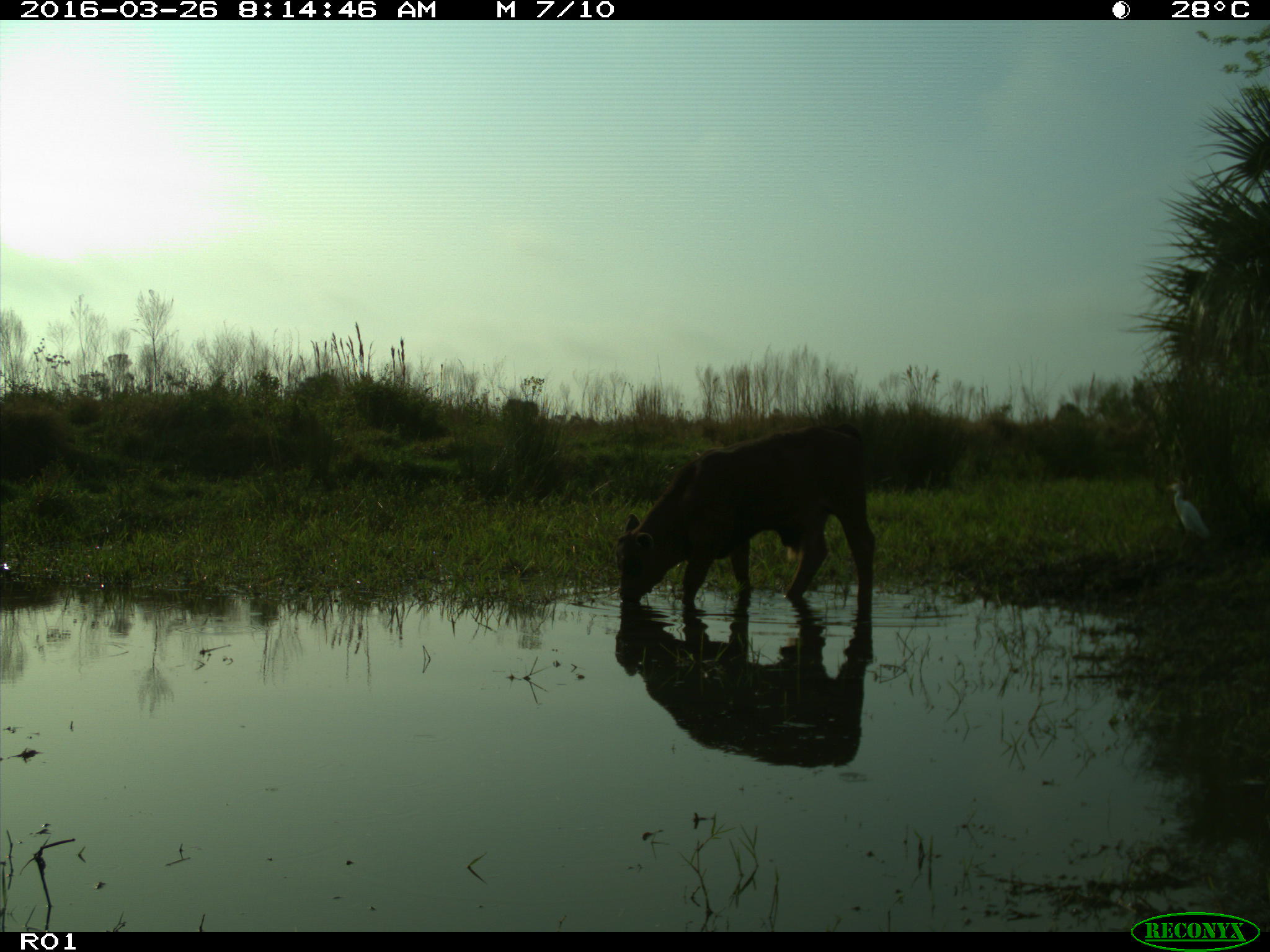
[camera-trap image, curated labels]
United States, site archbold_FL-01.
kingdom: Animalia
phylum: Chordata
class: Mammalia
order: Artiodactyla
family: Bovidae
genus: Bos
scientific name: Bos taurus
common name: domestic cow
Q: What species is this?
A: Bos taurus (domestic cow).